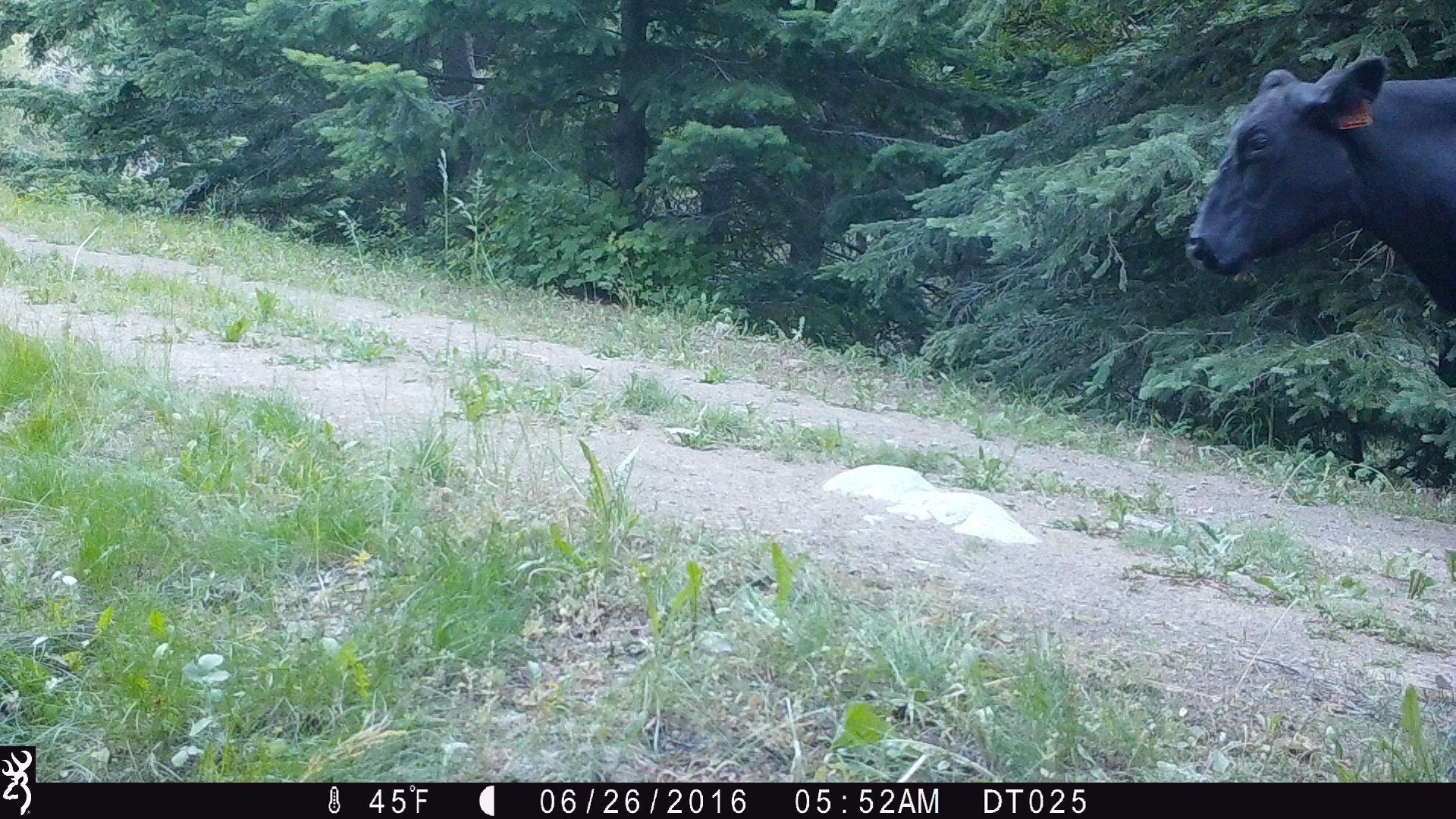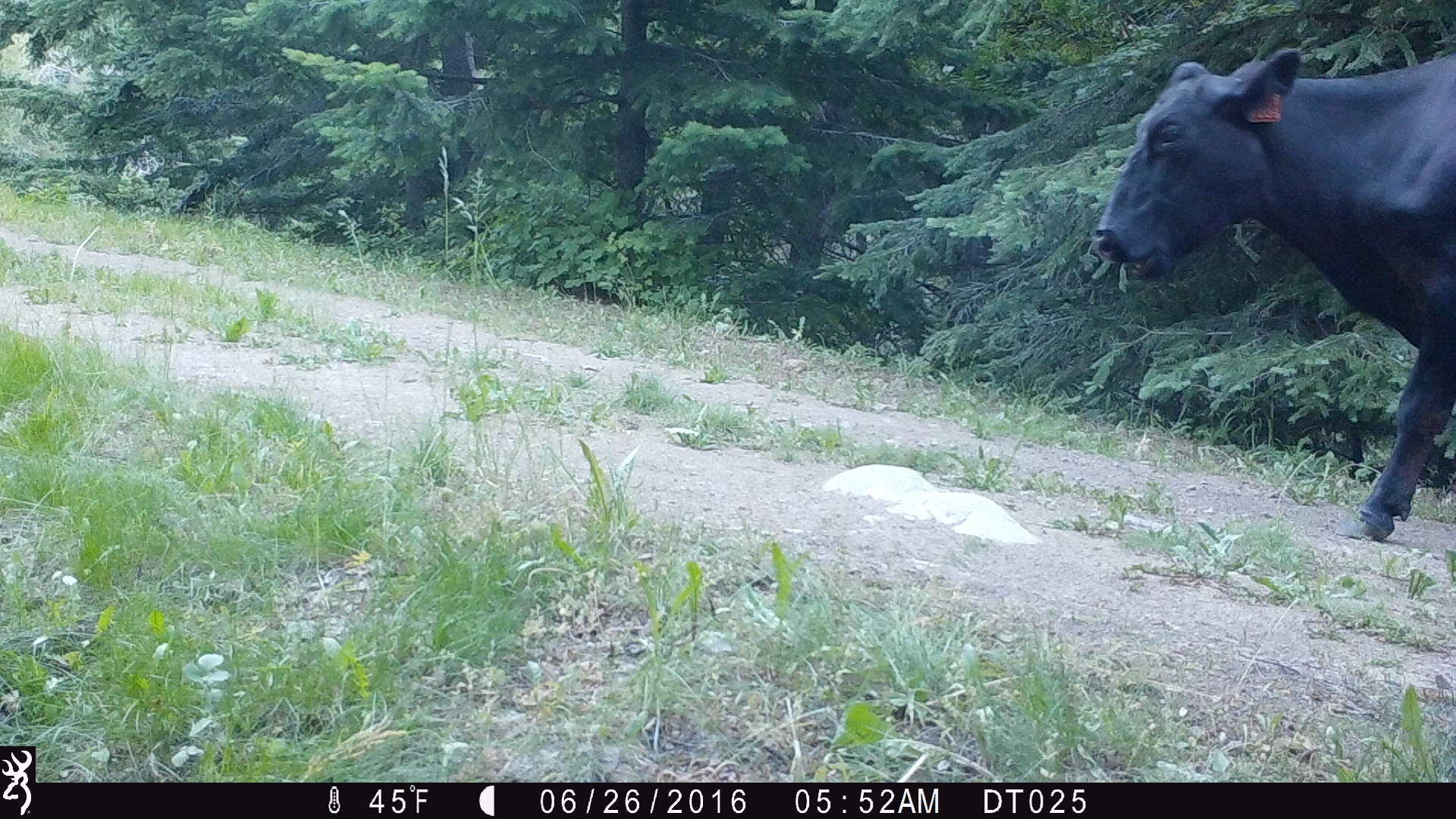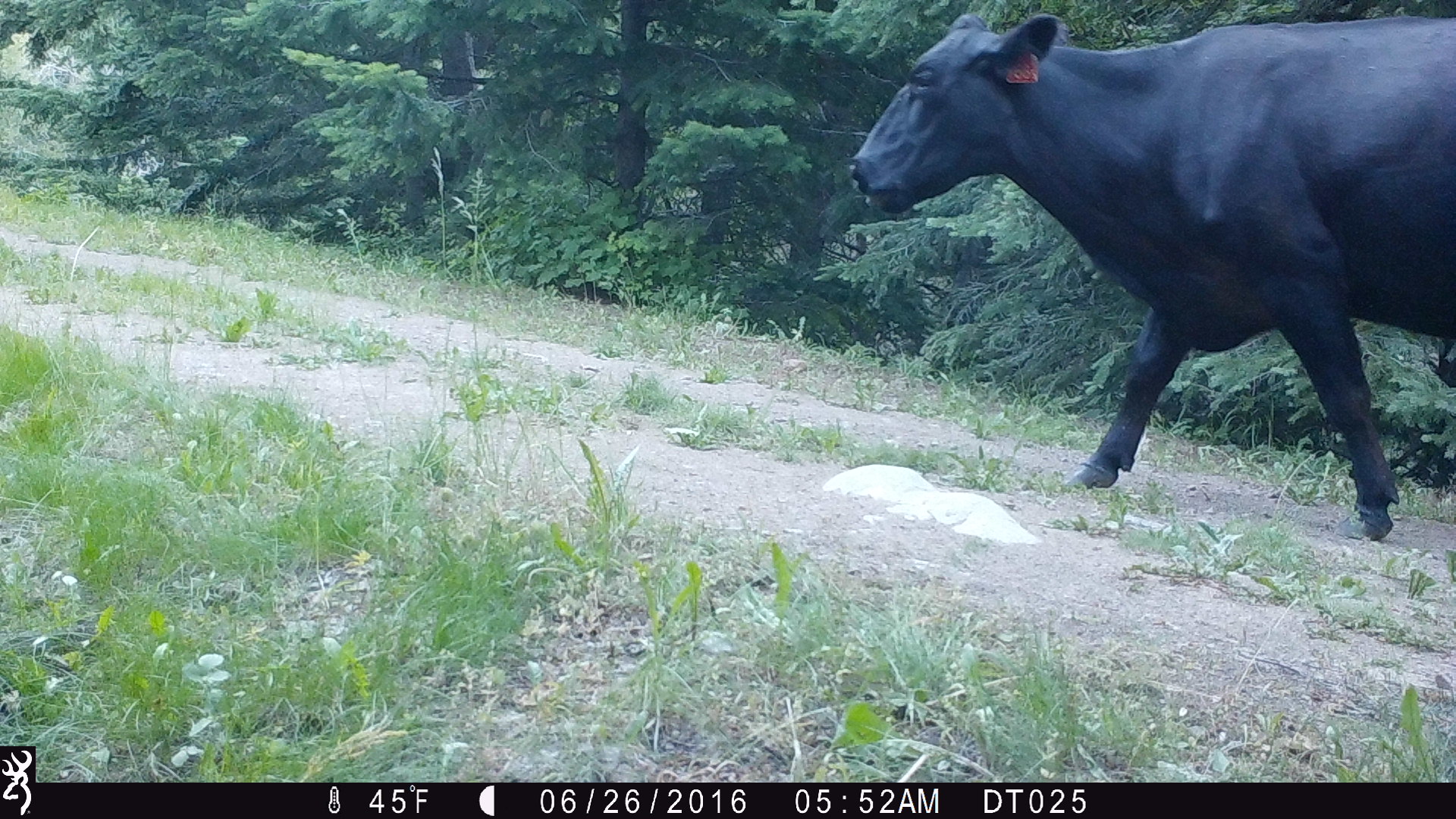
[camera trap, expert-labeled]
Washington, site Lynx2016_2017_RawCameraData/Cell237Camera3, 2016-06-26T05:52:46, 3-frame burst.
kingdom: Animalia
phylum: Chordata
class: Mammalia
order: Artiodactyla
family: Bovidae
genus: Bos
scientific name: Bos taurus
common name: domestic cattle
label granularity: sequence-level